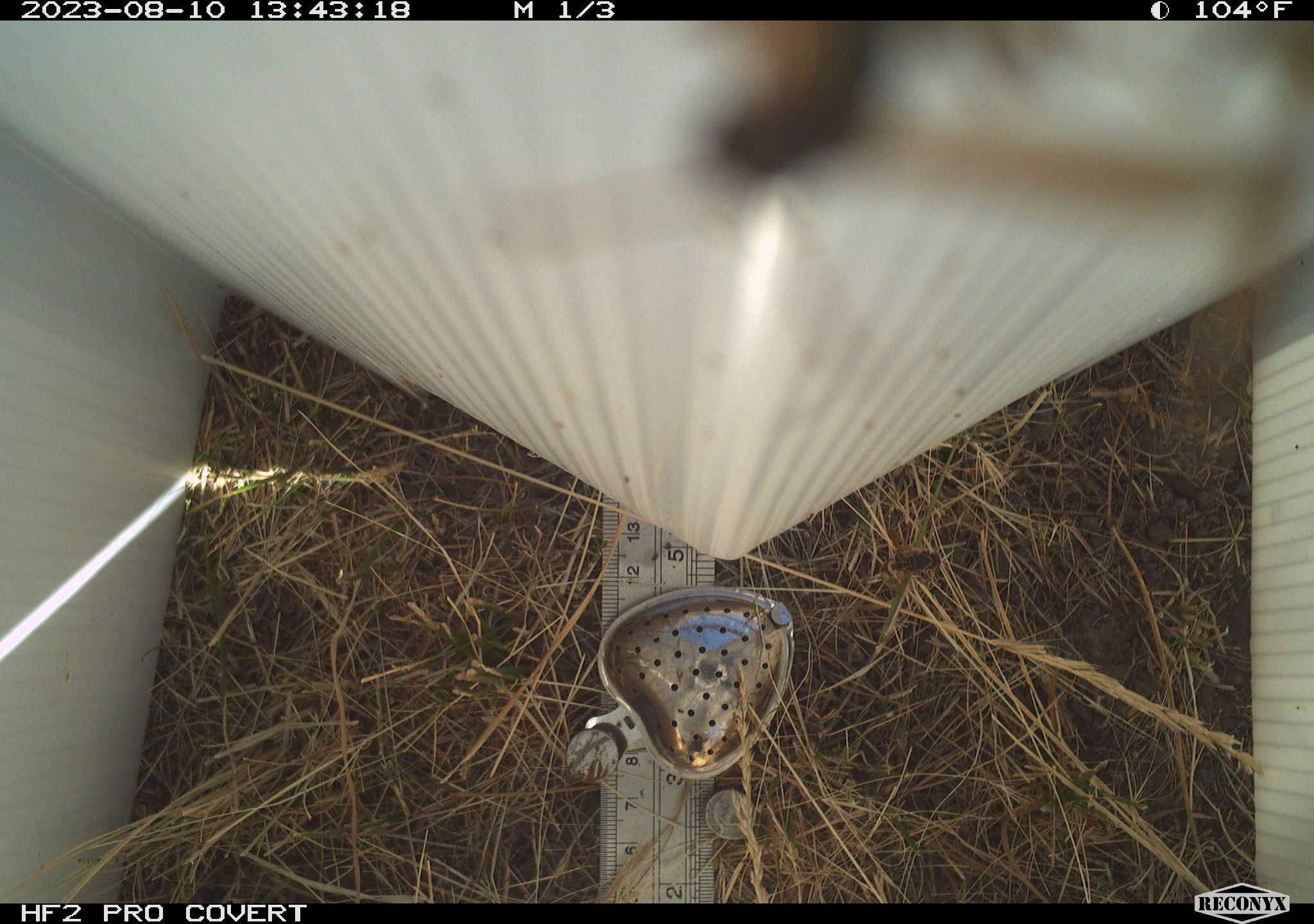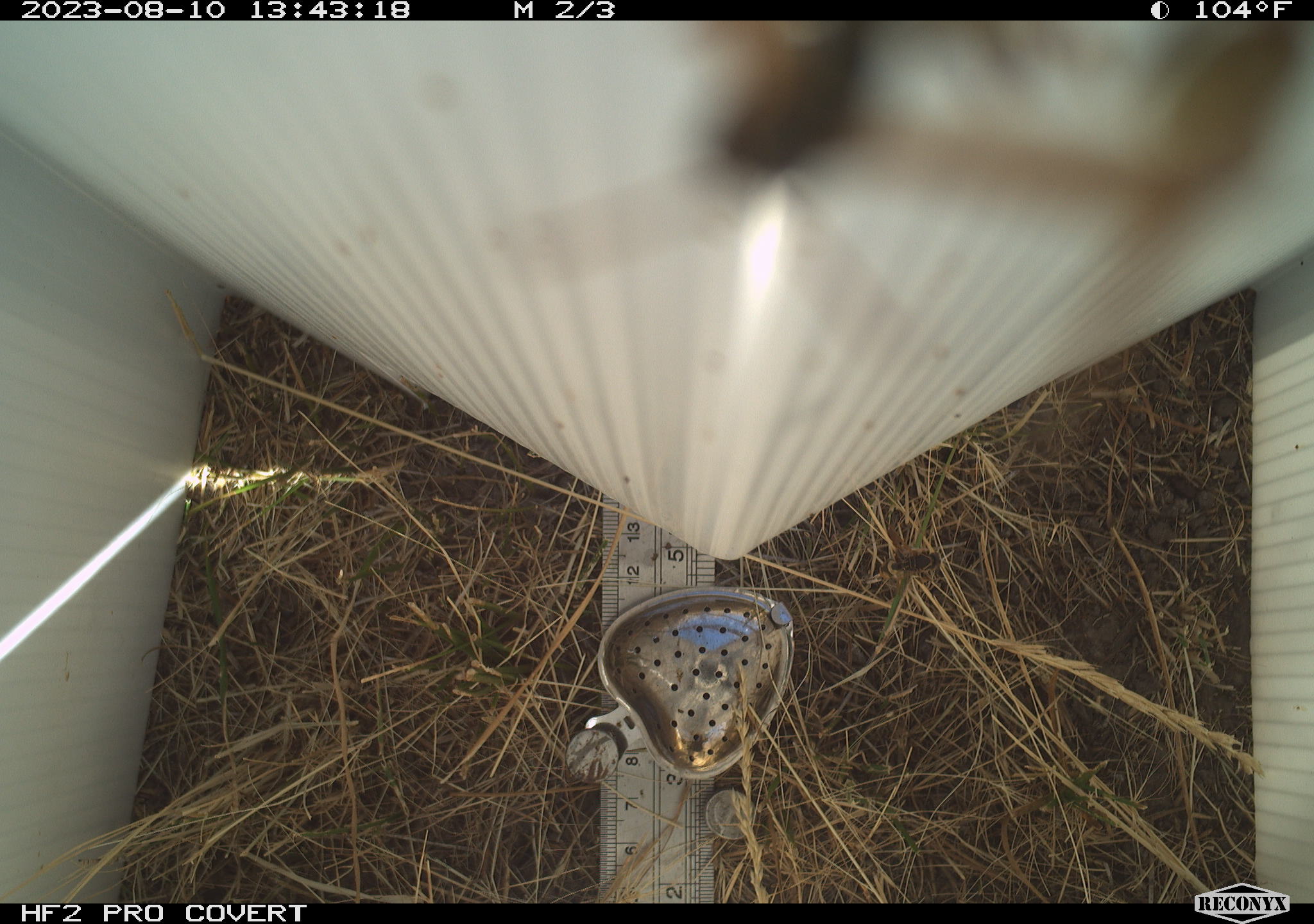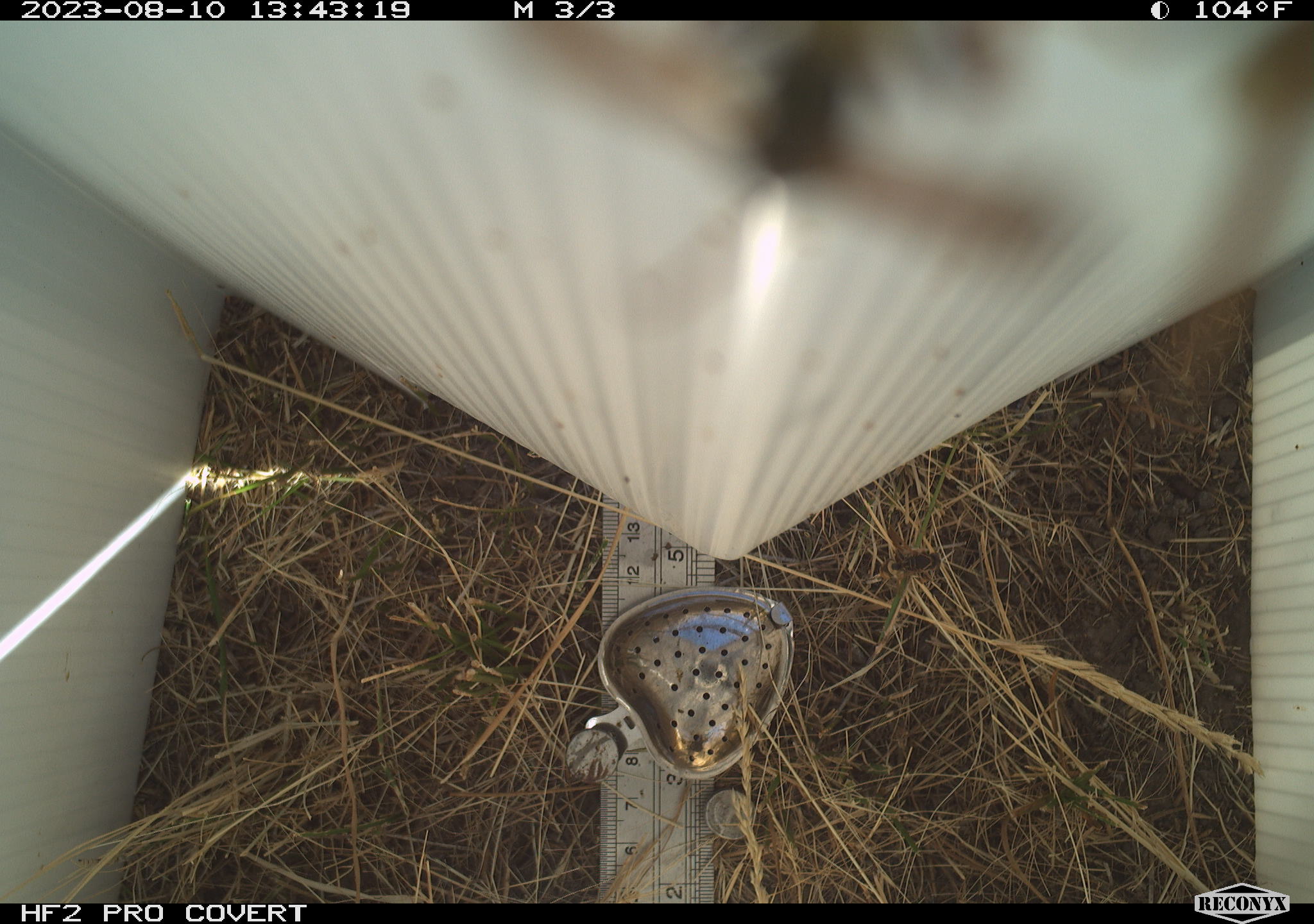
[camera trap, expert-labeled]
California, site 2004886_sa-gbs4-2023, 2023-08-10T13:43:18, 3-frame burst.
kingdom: Animalia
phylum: Arthropoda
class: Insecta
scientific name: Insecta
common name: insect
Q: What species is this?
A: Insect (Insecta).